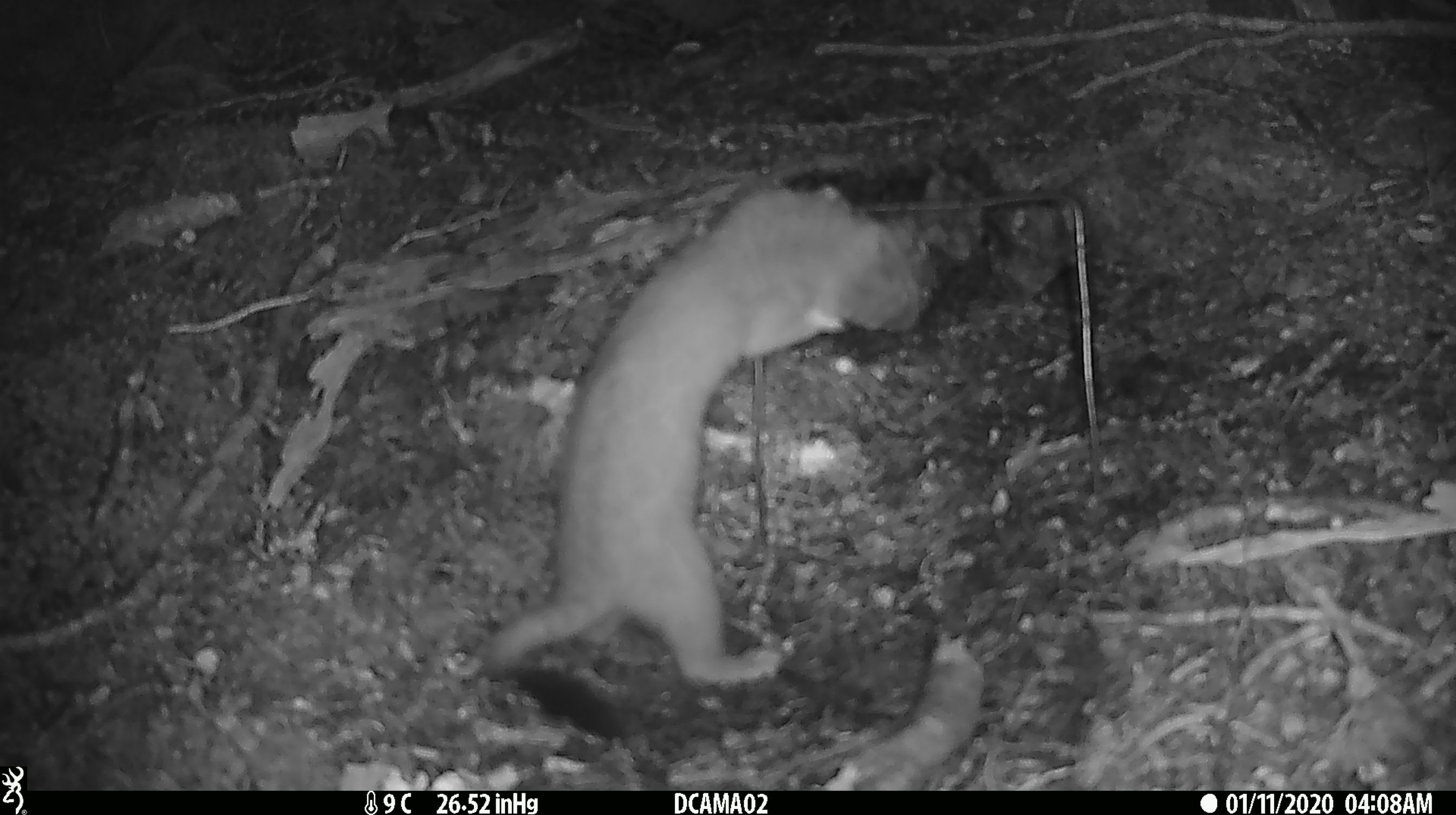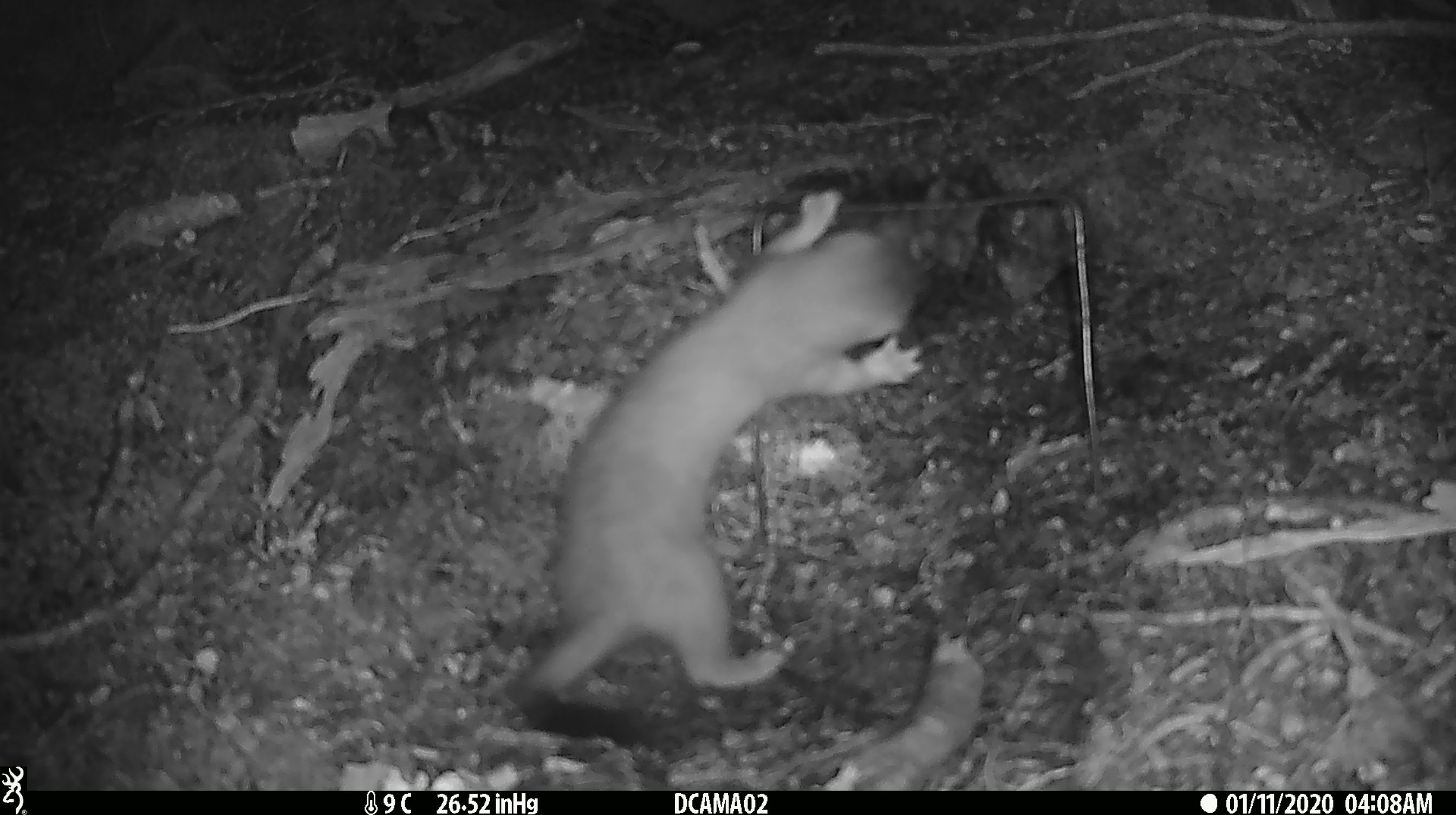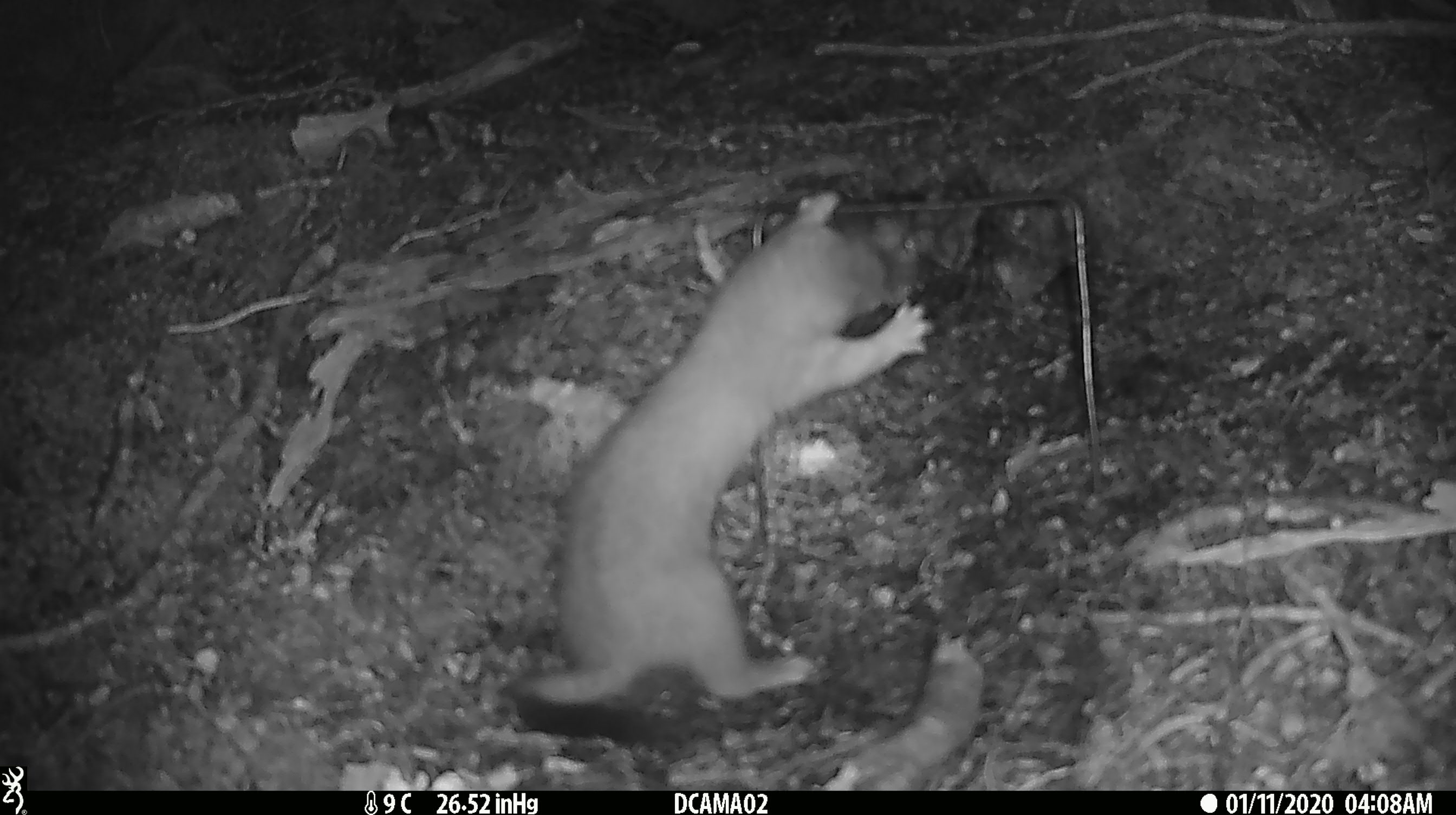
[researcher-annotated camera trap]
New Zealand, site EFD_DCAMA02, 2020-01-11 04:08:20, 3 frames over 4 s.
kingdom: Animalia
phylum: Chordata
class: Mammalia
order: Carnivora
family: Mustelidae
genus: Mustela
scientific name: Mustela erminea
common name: stoat